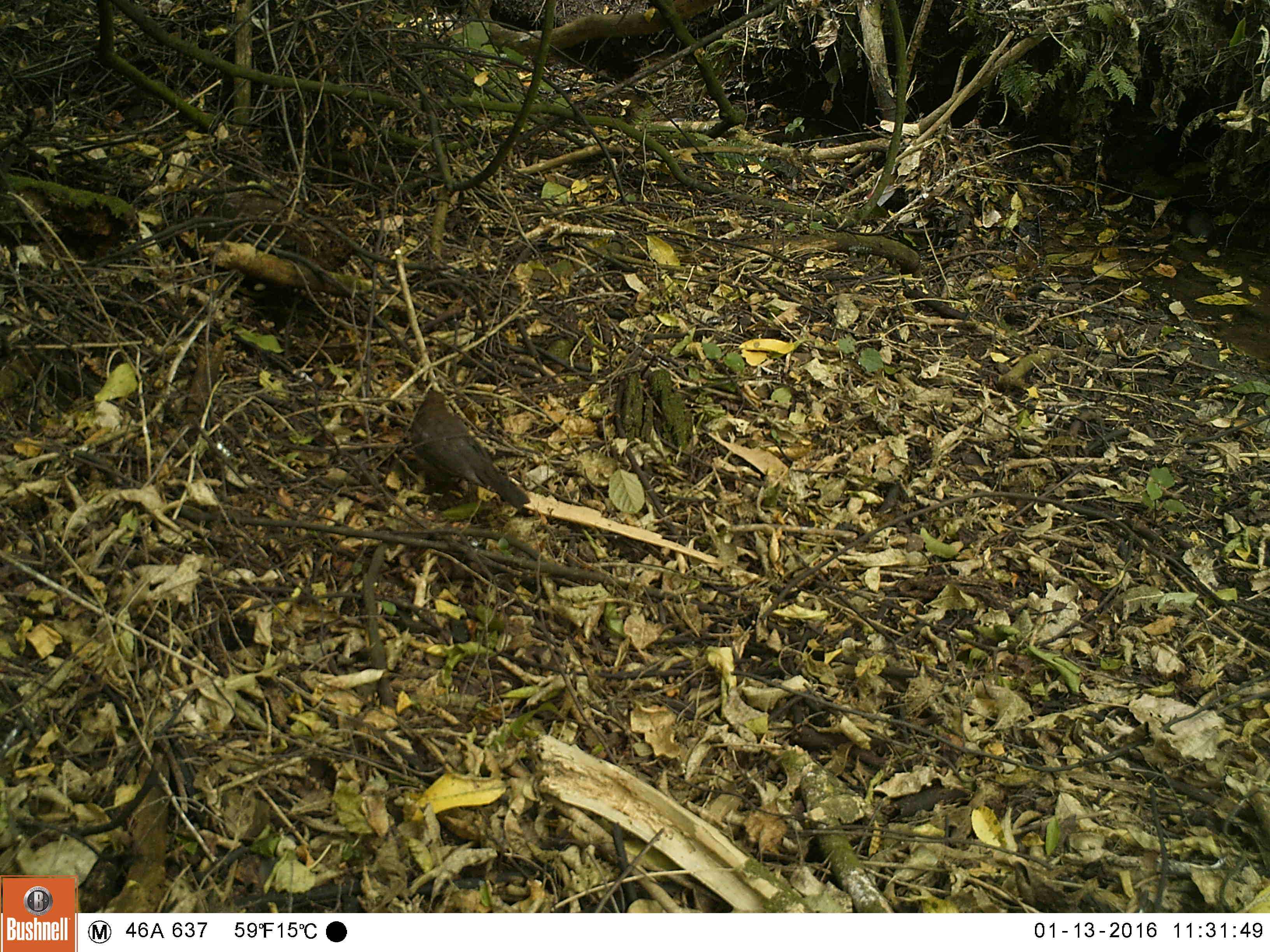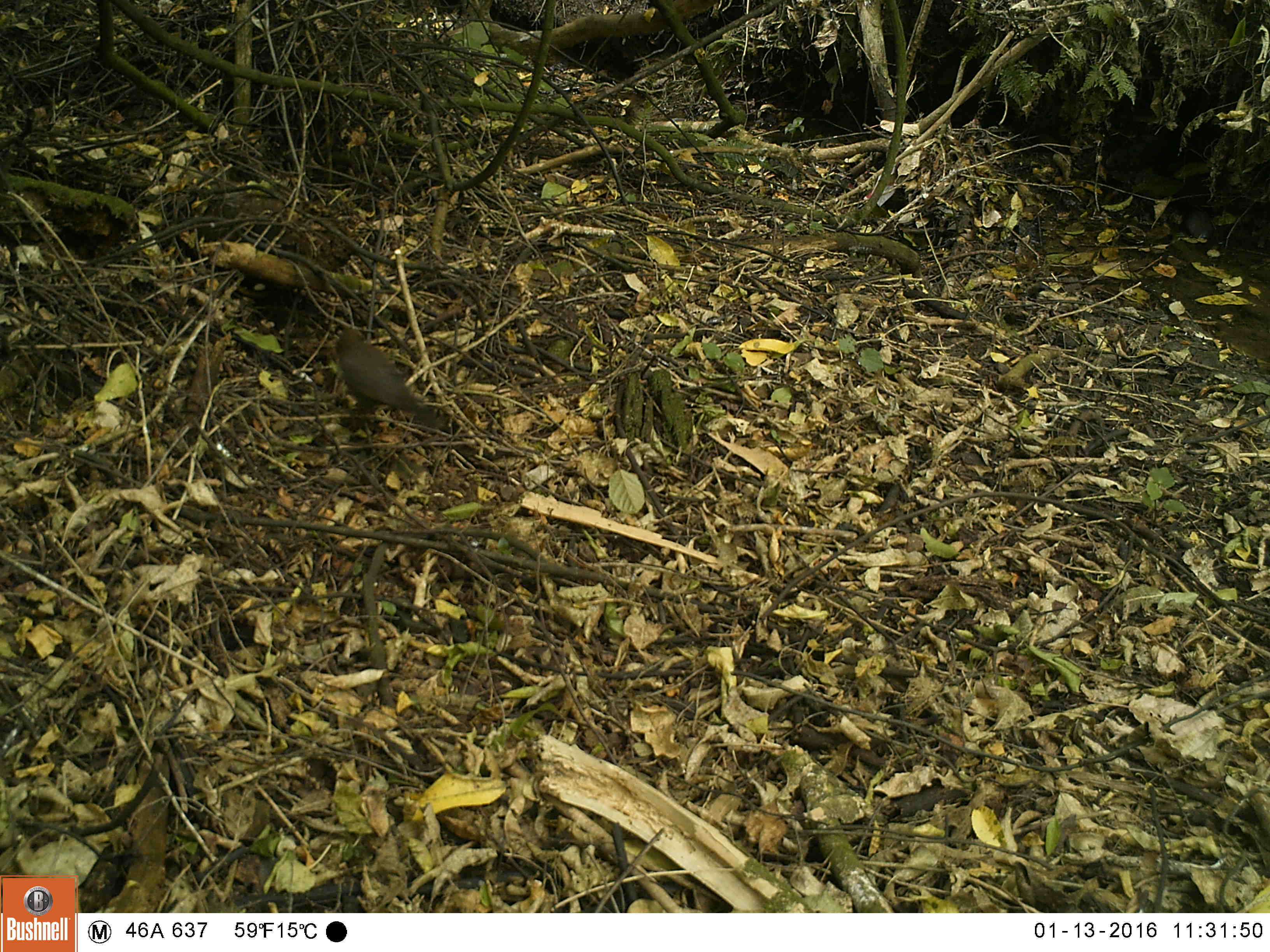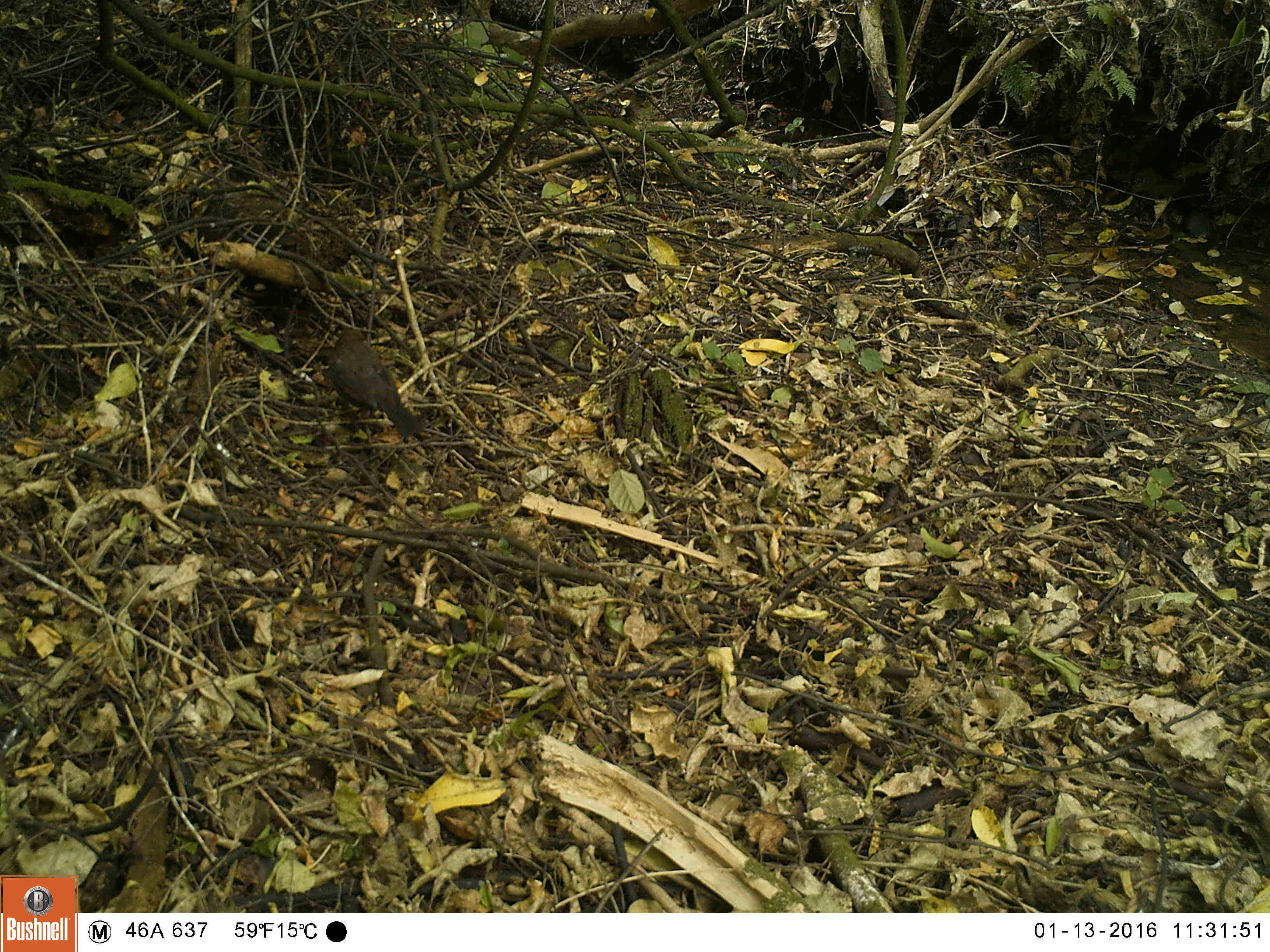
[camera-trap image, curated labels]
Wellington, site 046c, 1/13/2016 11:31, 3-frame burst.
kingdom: Animalia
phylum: Chordata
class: Aves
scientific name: Aves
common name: bird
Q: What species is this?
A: Bird (Aves).